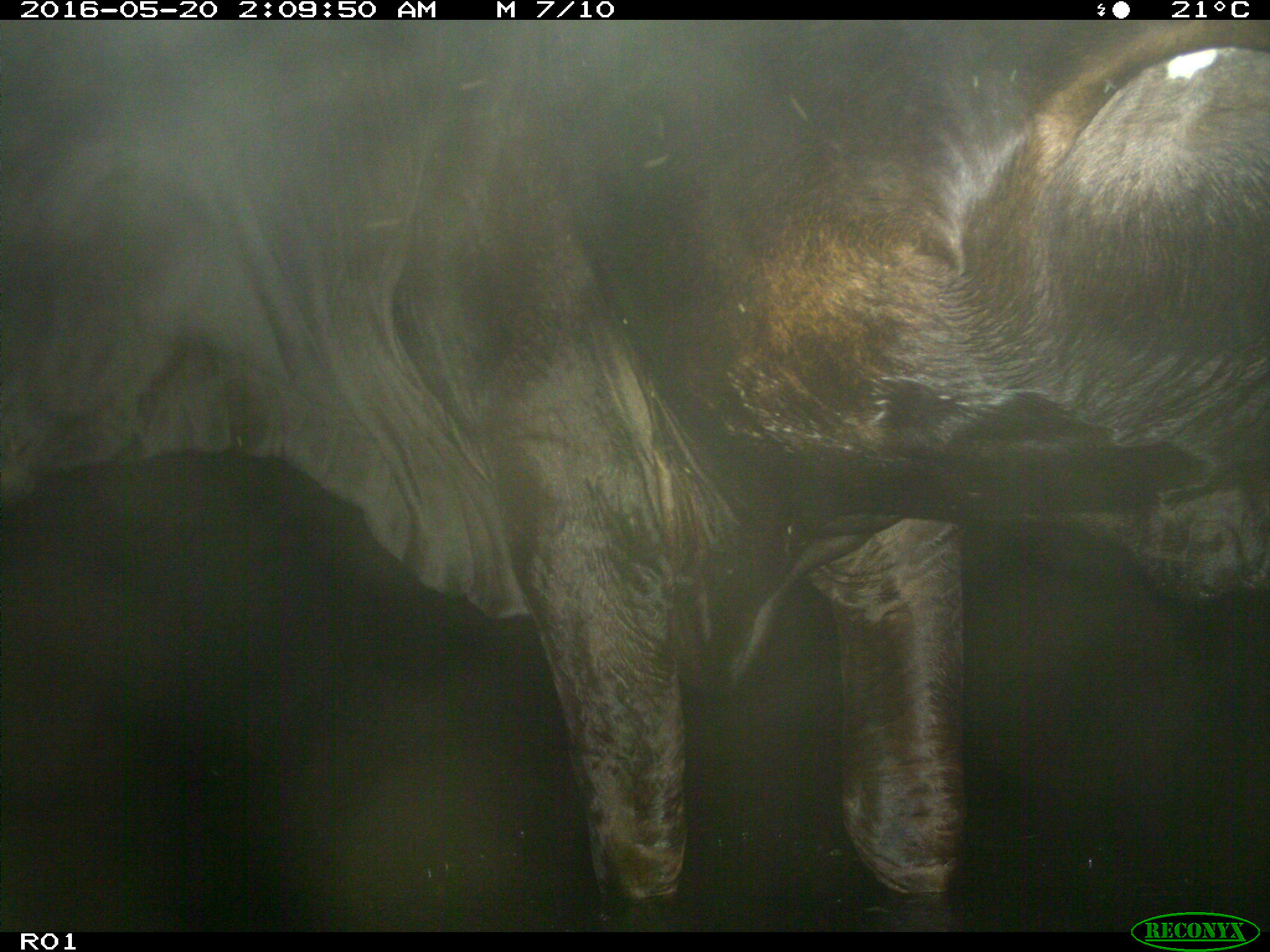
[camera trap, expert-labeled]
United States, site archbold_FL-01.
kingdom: Animalia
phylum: Chordata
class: Mammalia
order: Artiodactyla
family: Bovidae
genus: Bos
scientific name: Bos taurus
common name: domestic cow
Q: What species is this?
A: Bos taurus (domestic cow).